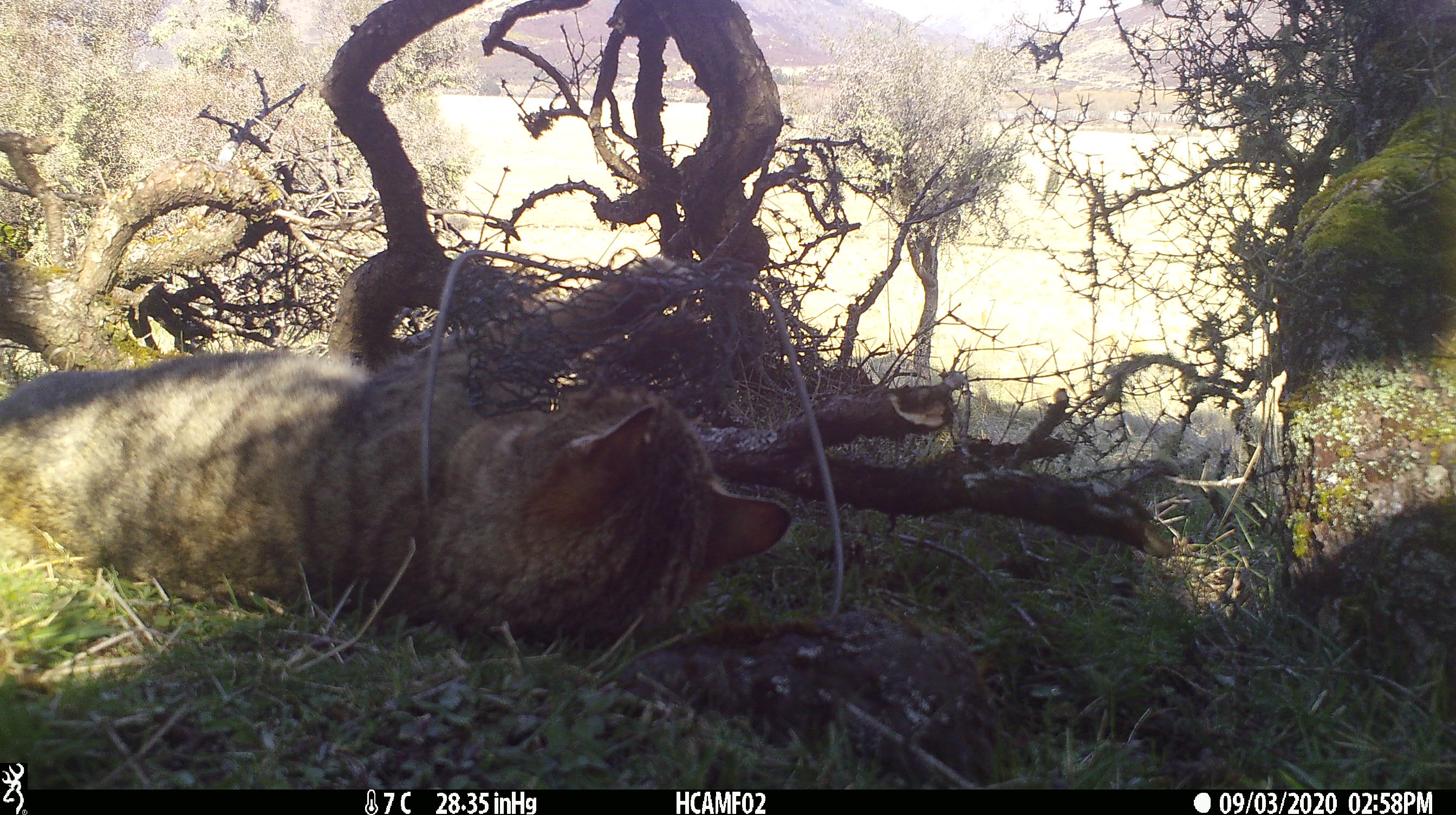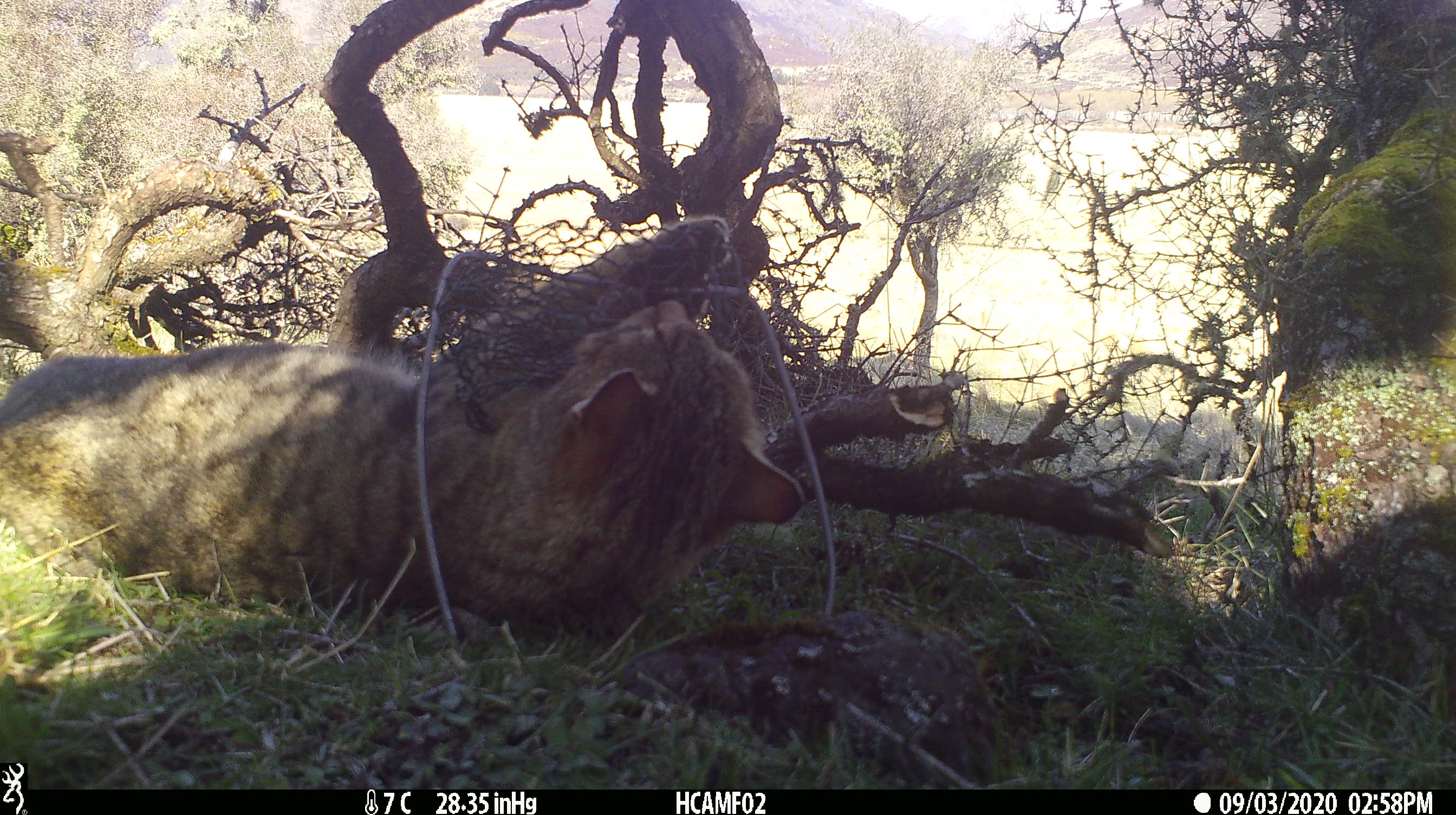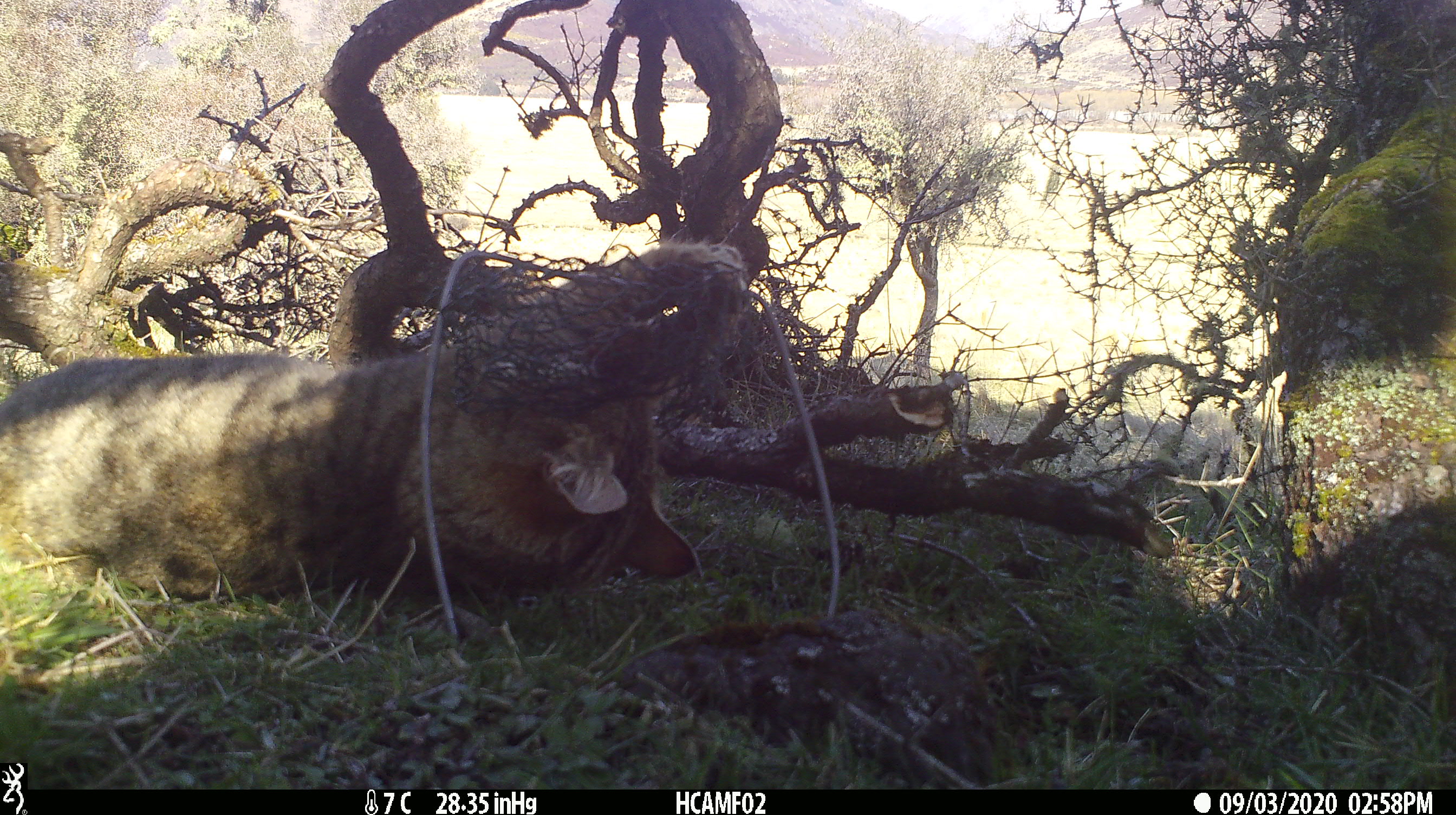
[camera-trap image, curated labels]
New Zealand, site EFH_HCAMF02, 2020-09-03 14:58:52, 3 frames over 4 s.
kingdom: Animalia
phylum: Chordata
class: Mammalia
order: Carnivora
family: Felidae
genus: Felis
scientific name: Felis catus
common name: domestic cat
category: cat